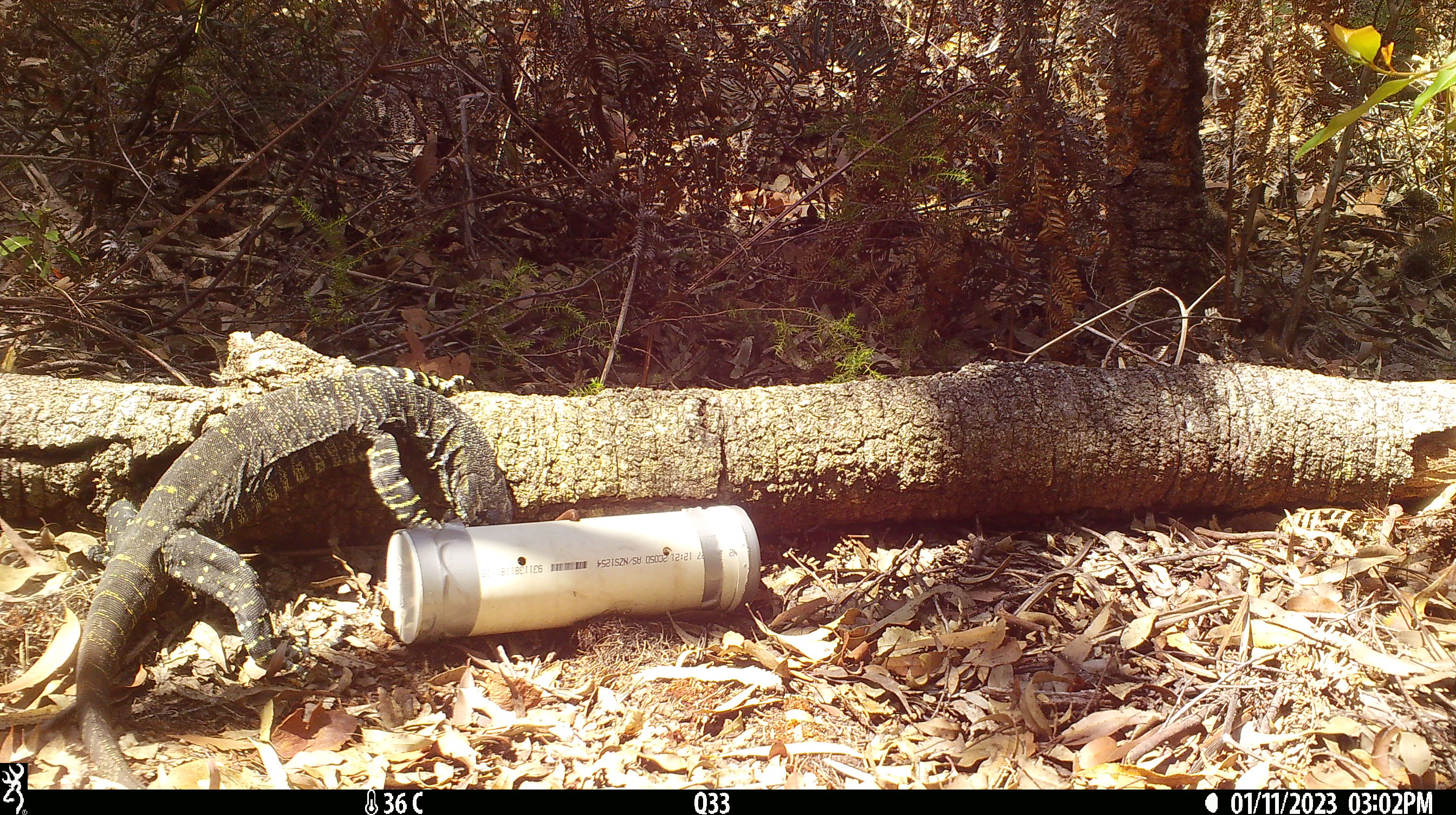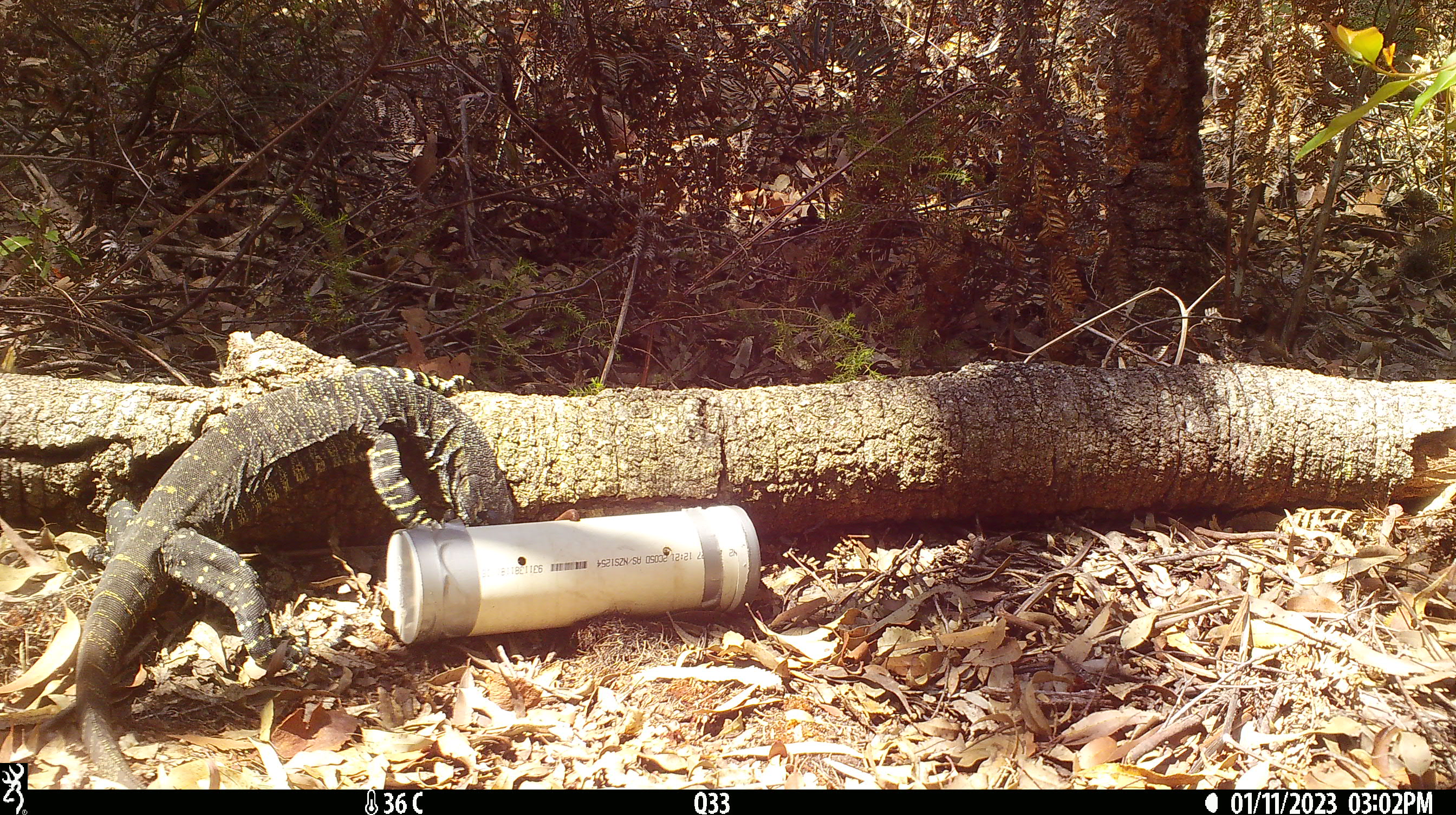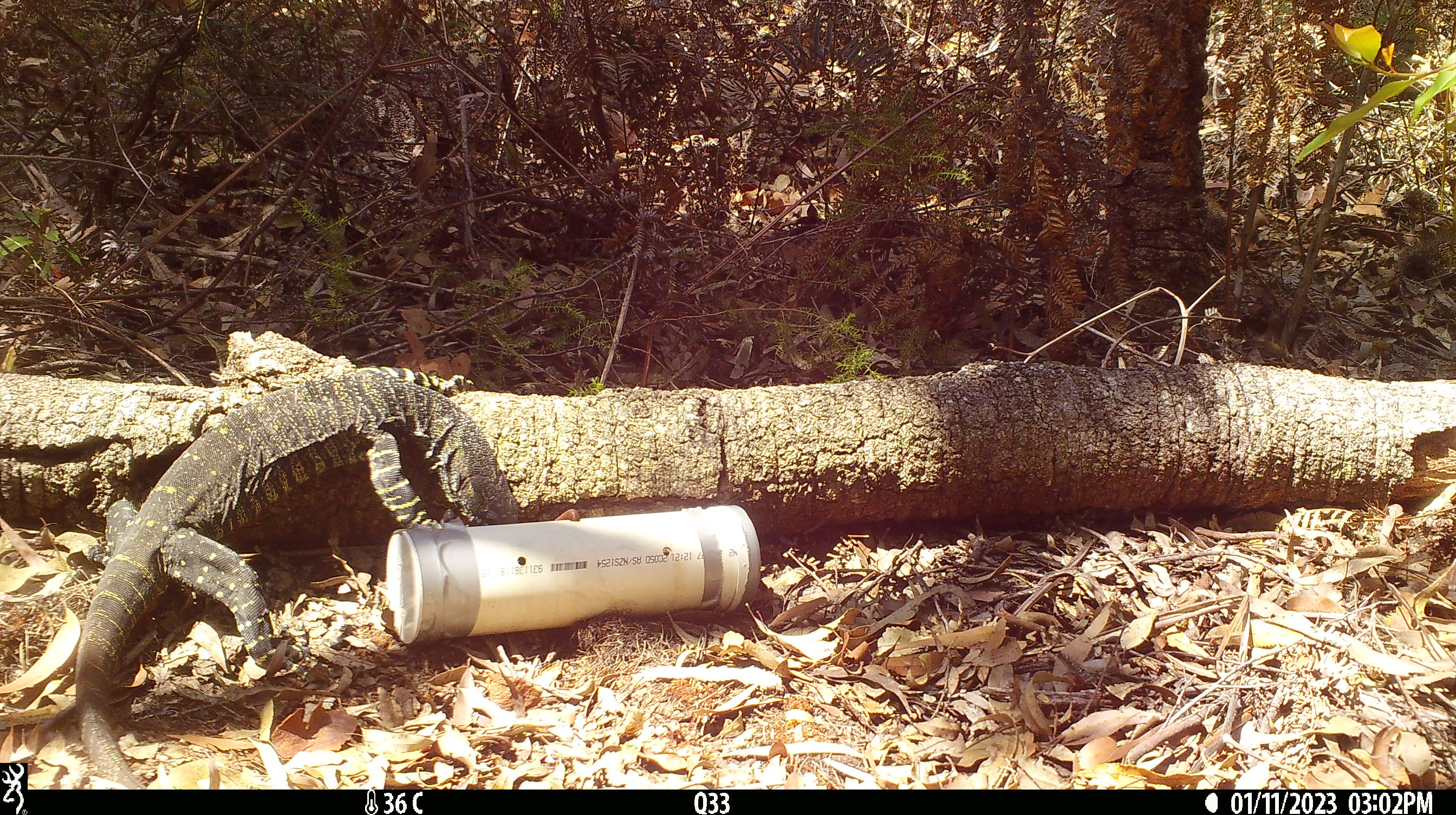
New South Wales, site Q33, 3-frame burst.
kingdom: Animalia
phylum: Chordata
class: Reptilia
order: Squamata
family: Varanidae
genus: Varanus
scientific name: Varanus varius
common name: lace monitor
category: goanna